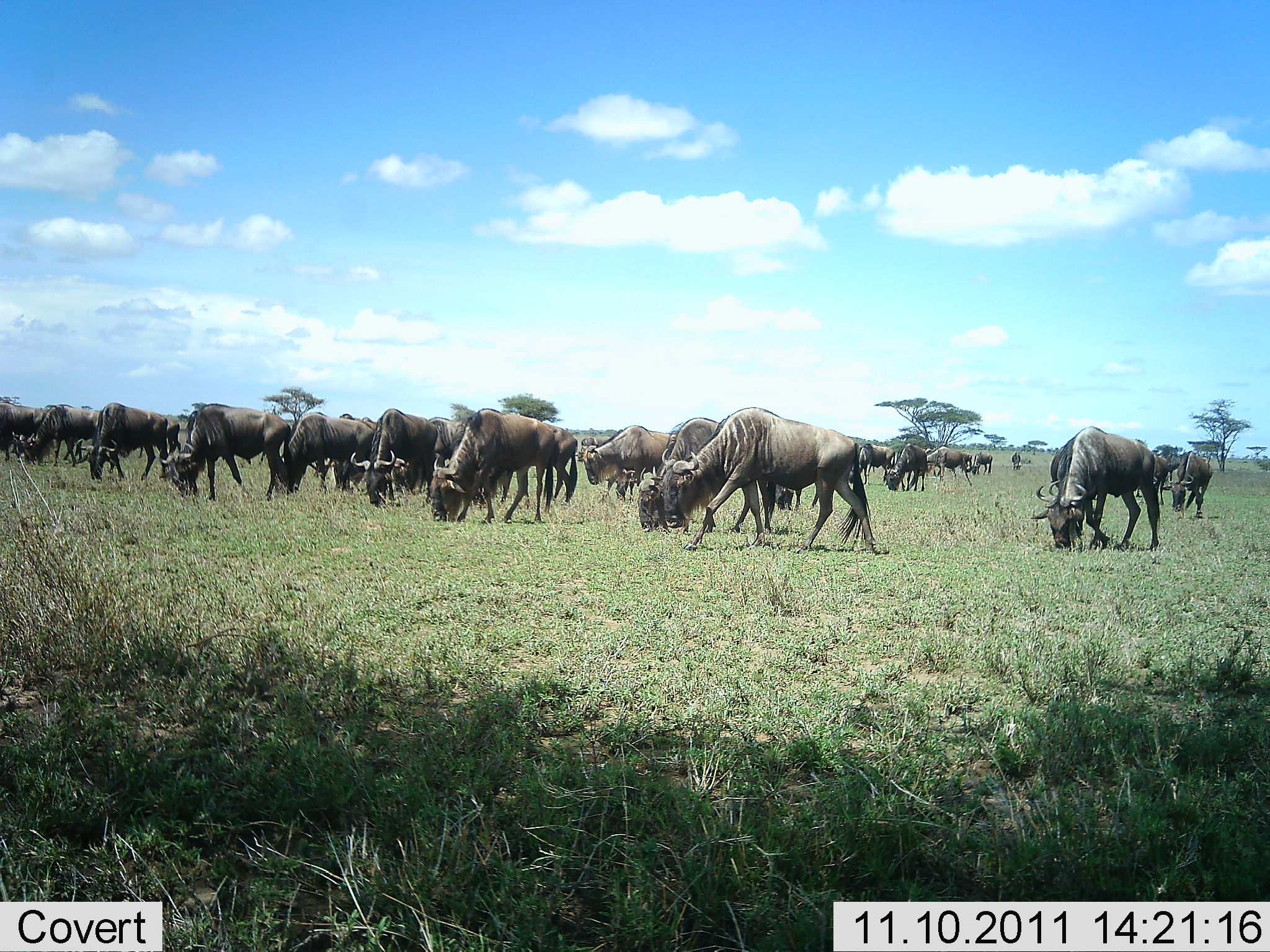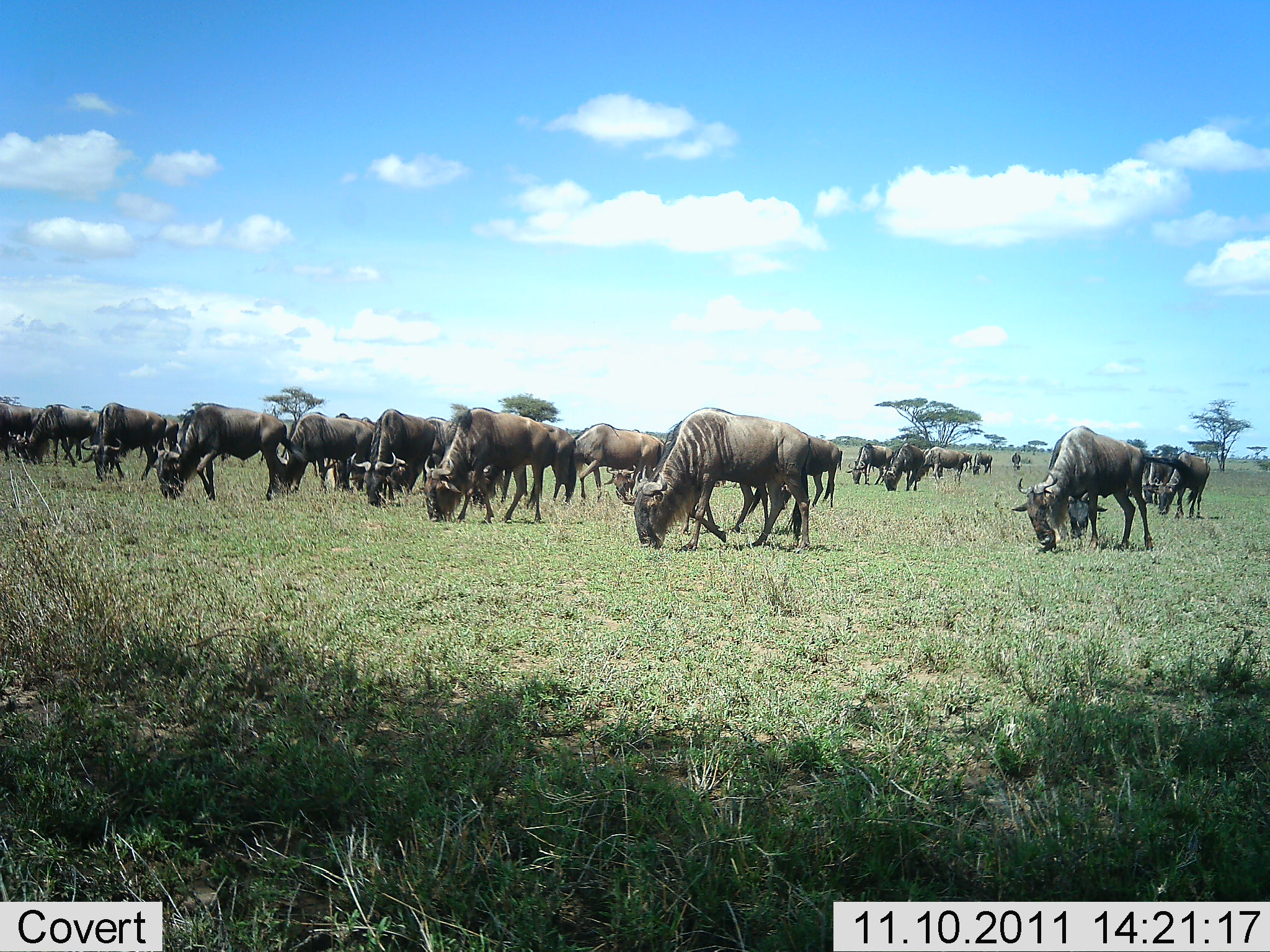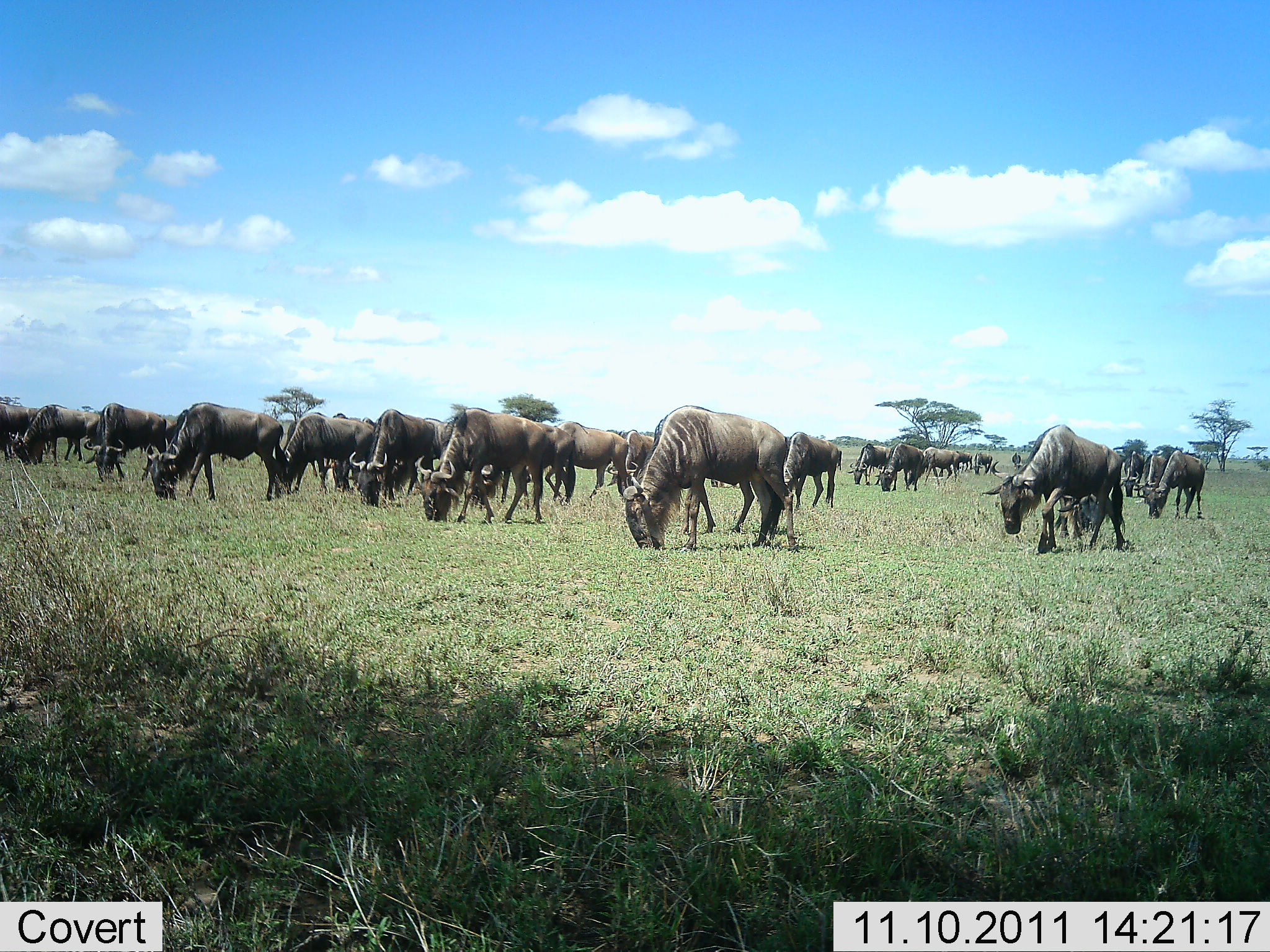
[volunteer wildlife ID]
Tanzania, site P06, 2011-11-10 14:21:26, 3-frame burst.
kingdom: Animalia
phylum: Chordata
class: Mammalia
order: Artiodactyla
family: Bovidae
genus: Connochaetes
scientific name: Connochaetes taurinus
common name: blue wildebeest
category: wildebeest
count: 11-50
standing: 15%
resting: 8%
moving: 8%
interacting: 0%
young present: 0%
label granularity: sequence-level